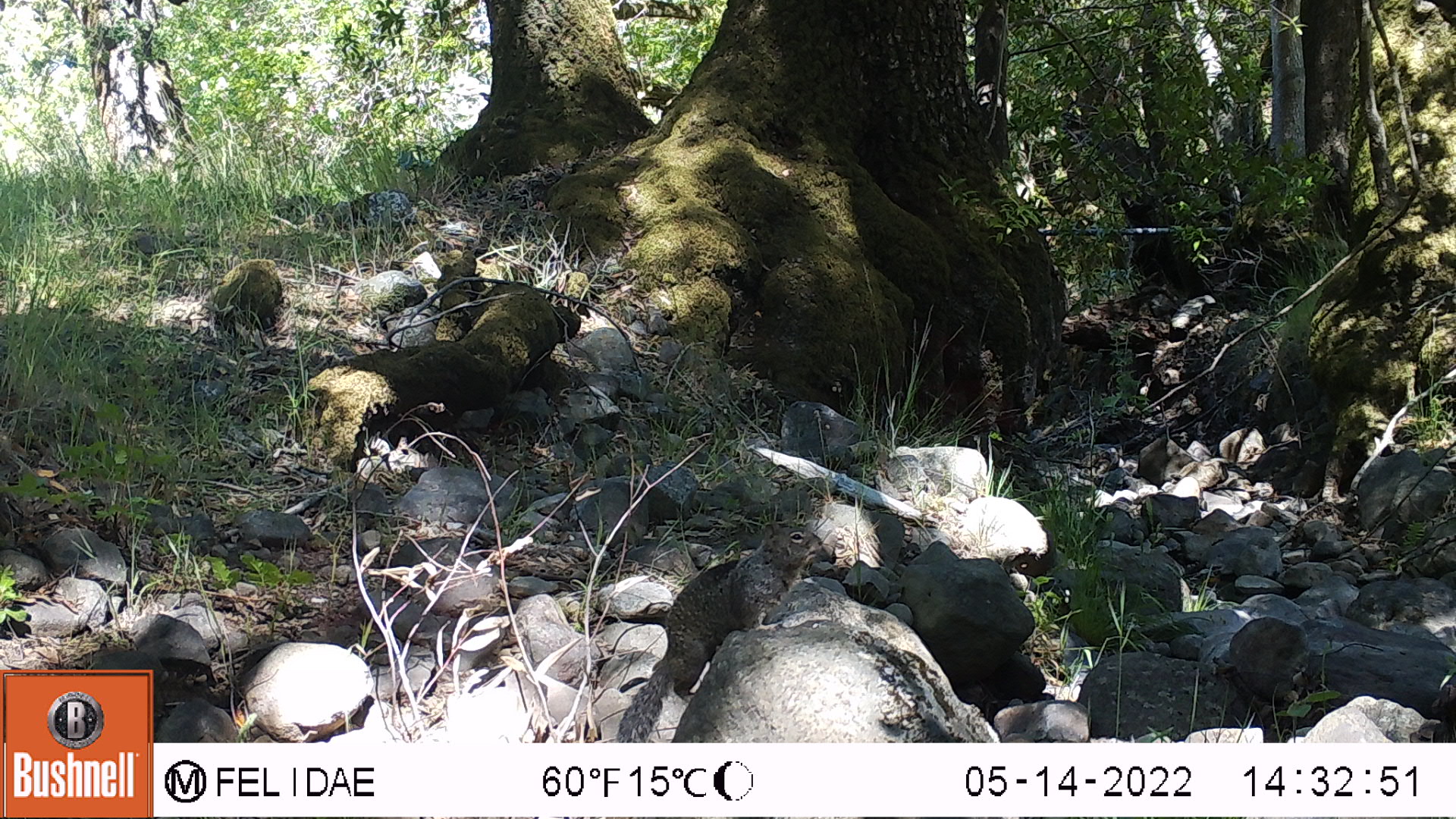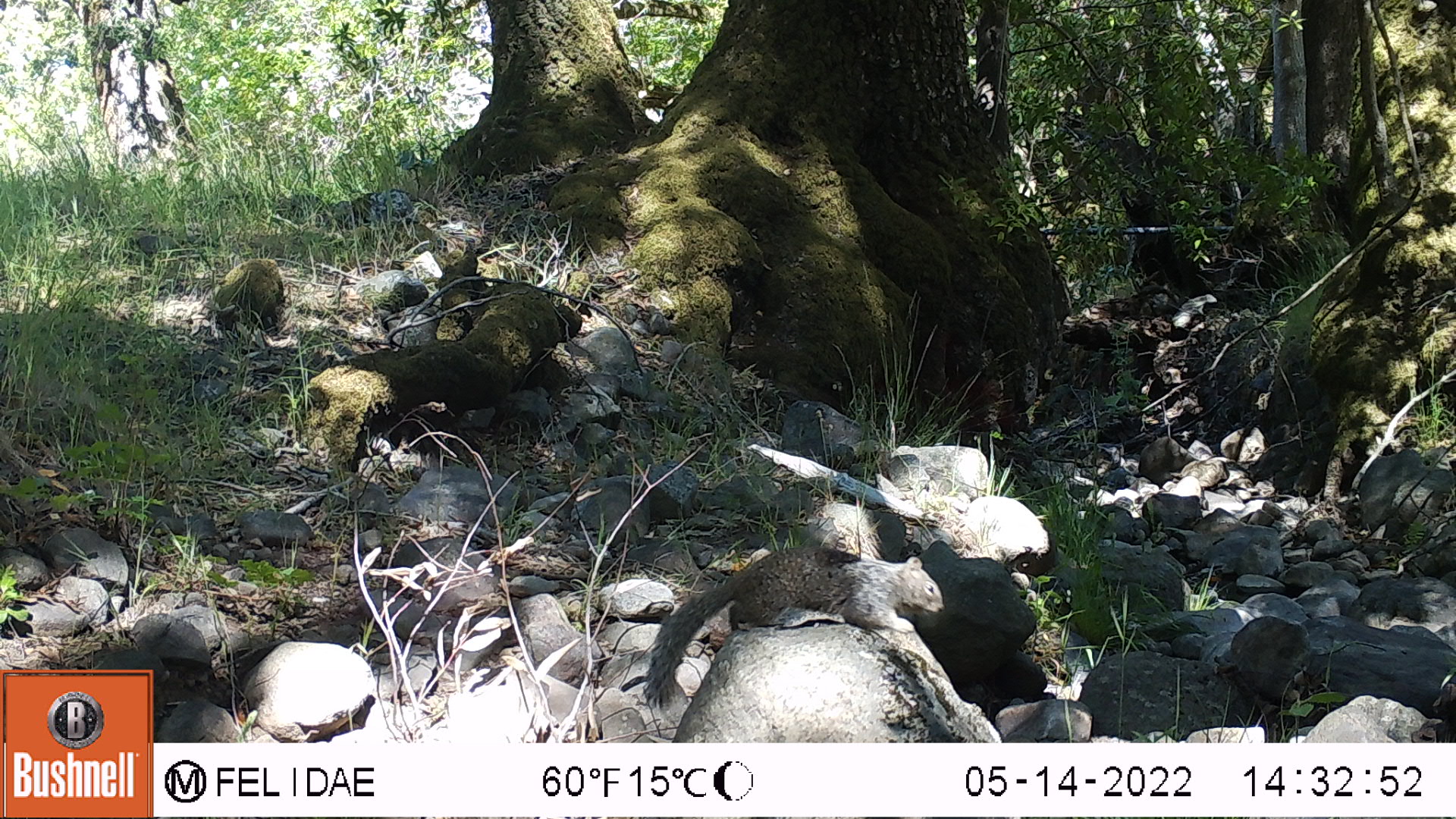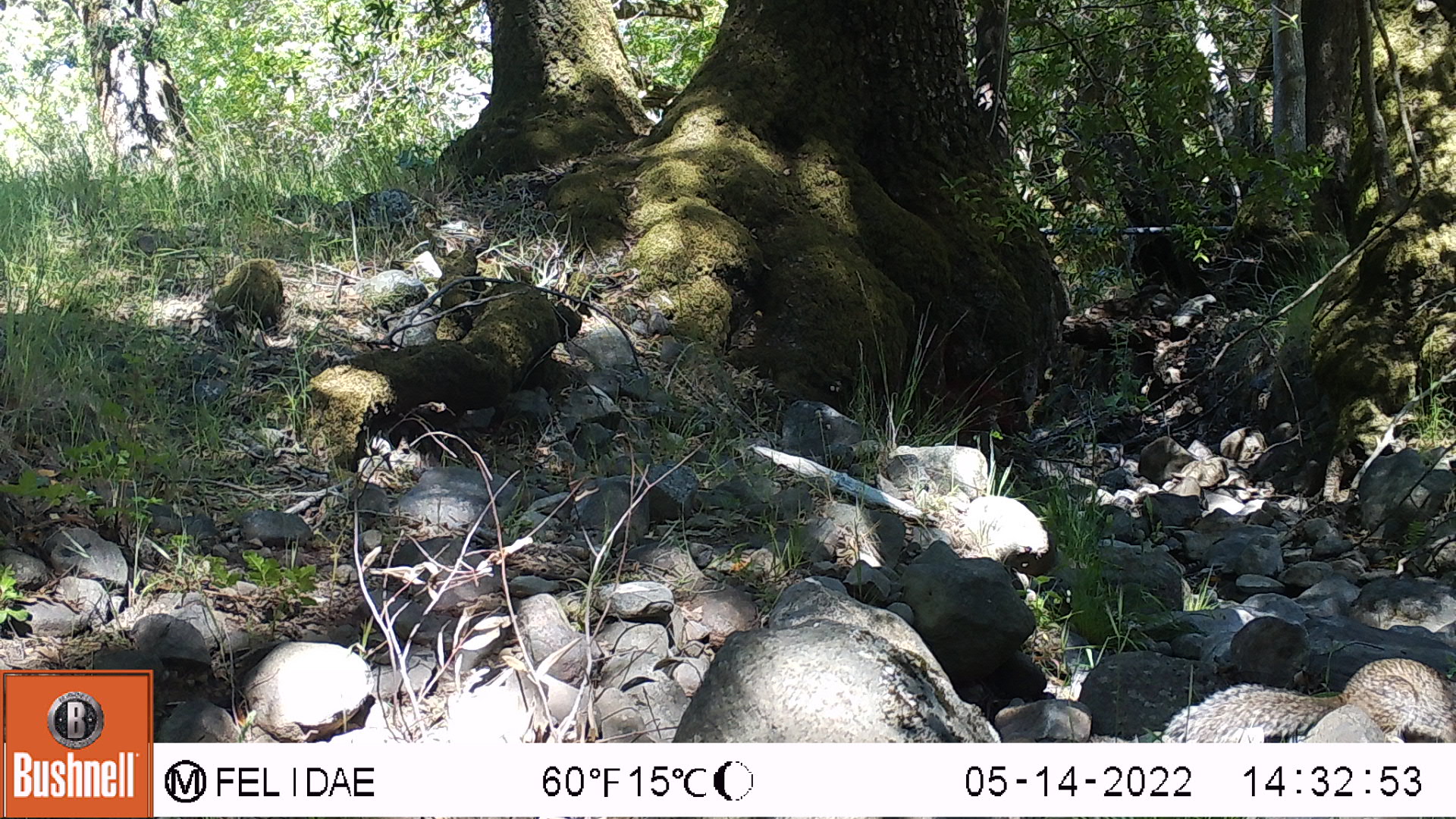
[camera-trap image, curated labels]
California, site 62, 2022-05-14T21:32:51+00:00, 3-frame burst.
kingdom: Animalia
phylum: Chordata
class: Mammalia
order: Rodentia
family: Sciuridae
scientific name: Sciuridae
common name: squirrel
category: unknown squirrel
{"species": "unknown squirrel (squirrel) (Sciuridae)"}